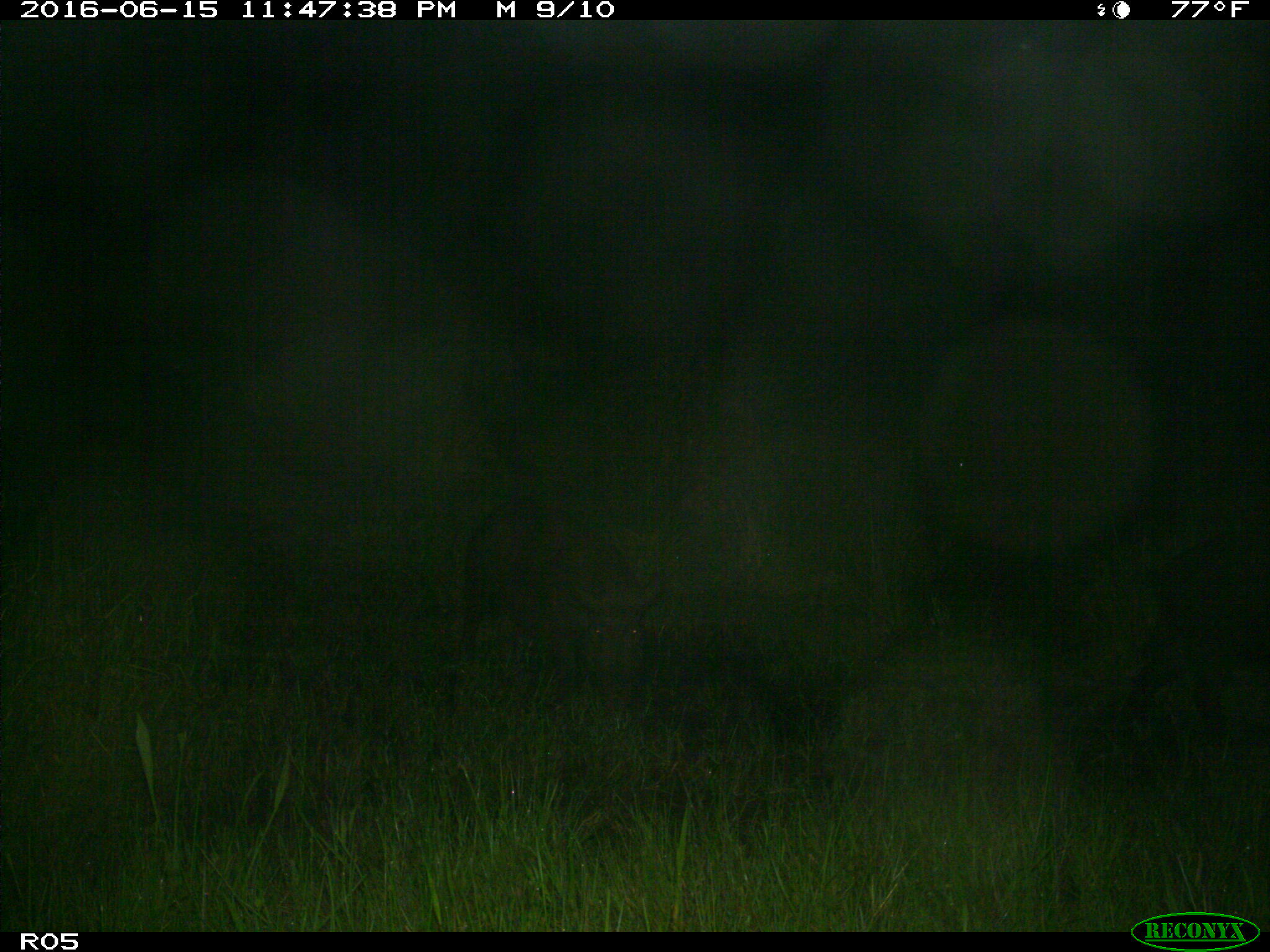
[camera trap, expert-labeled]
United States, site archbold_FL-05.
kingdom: Animalia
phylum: Chordata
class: Mammalia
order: Artiodactyla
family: Suidae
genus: Sus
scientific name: Sus scrofa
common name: wild boar